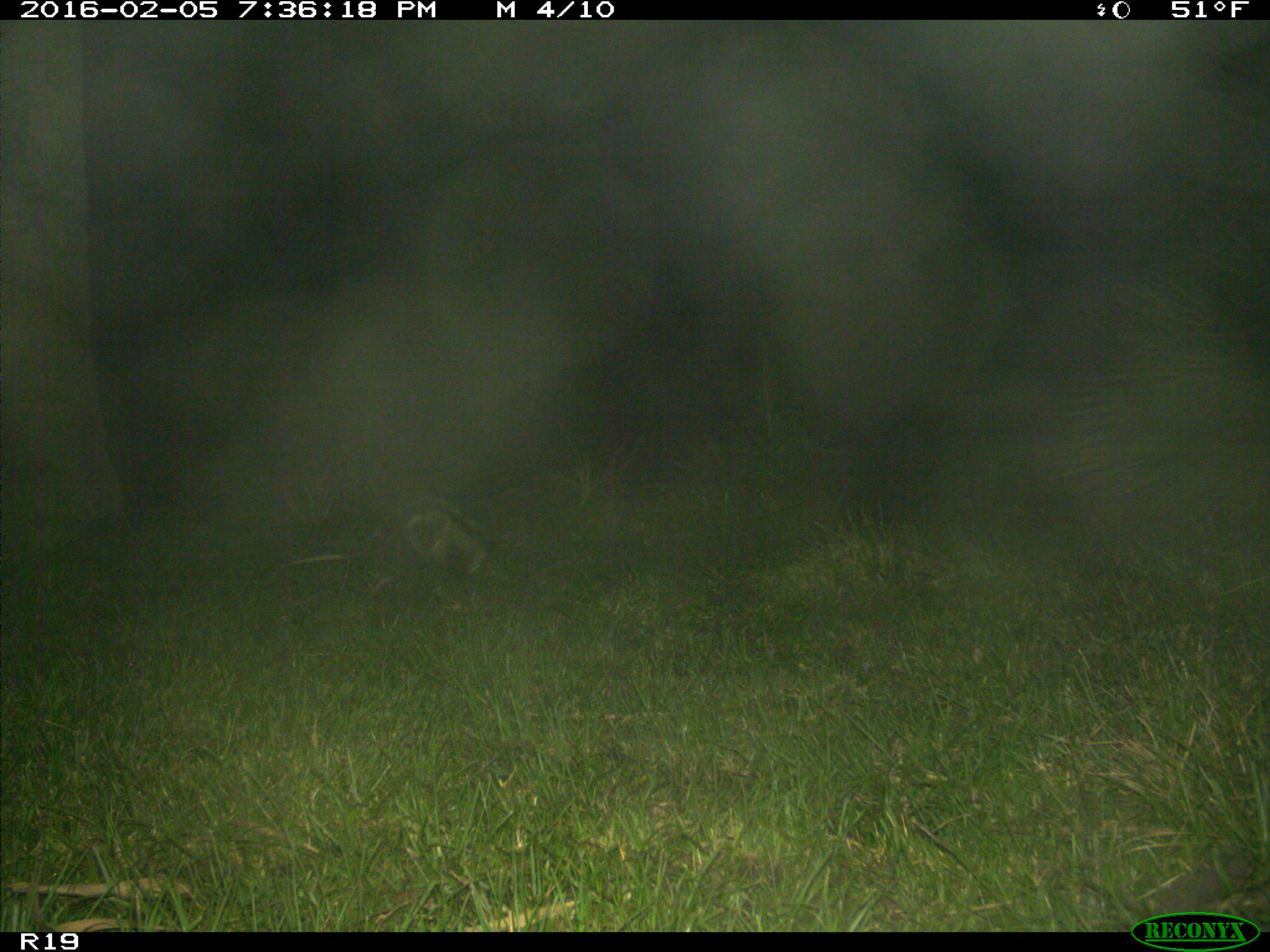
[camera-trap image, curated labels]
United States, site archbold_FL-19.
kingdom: Animalia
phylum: Chordata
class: Mammalia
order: Didelphimorphia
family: Didelphidae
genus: Didelphis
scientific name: Didelphis virginiana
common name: virginia opossum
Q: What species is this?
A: Didelphis virginiana (virginia opossum).